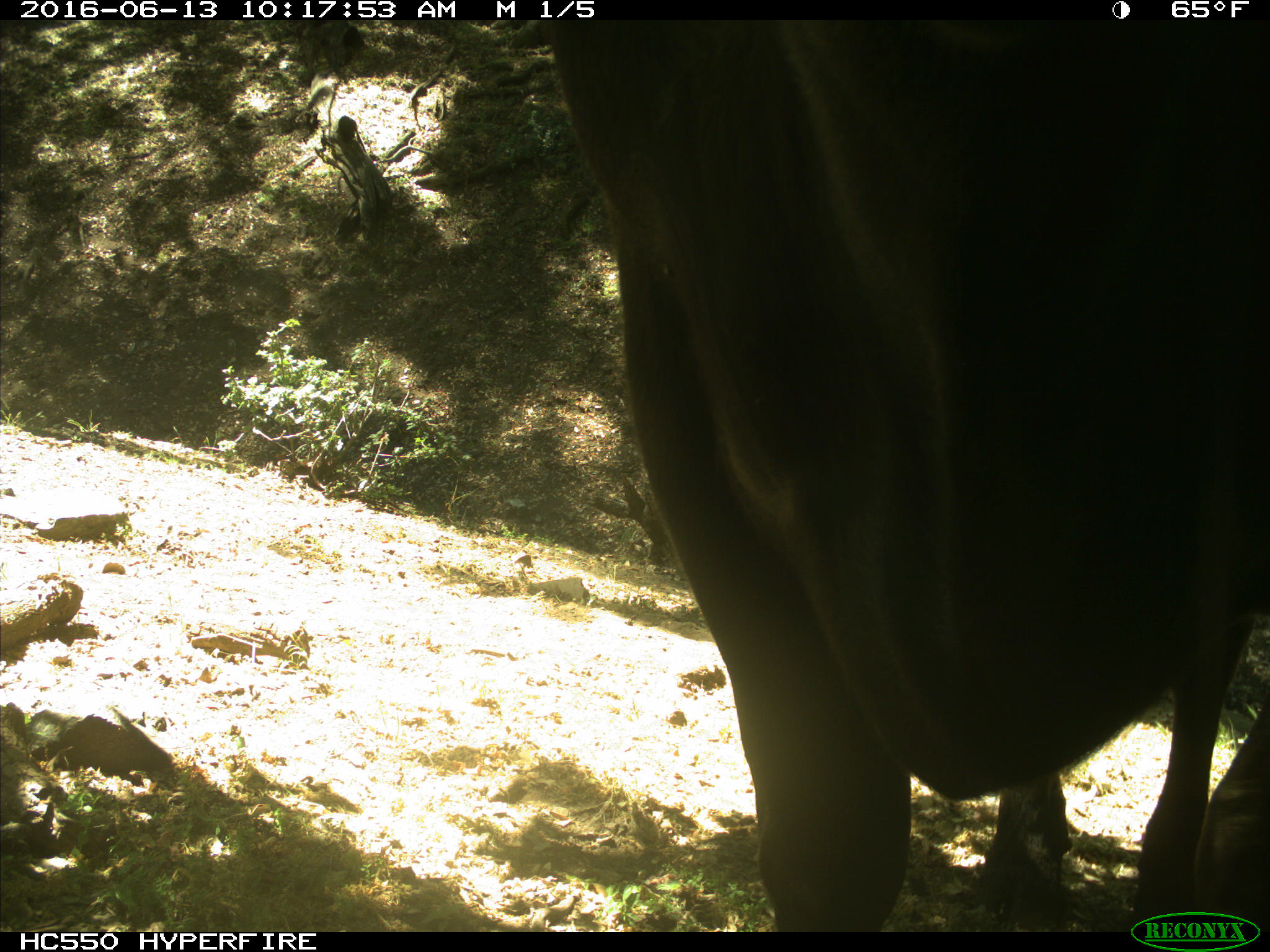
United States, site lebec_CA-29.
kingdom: Animalia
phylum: Chordata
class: Mammalia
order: Artiodactyla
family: Bovidae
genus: Bos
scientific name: Bos taurus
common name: domestic cow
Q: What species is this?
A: Bos taurus (domestic cow).